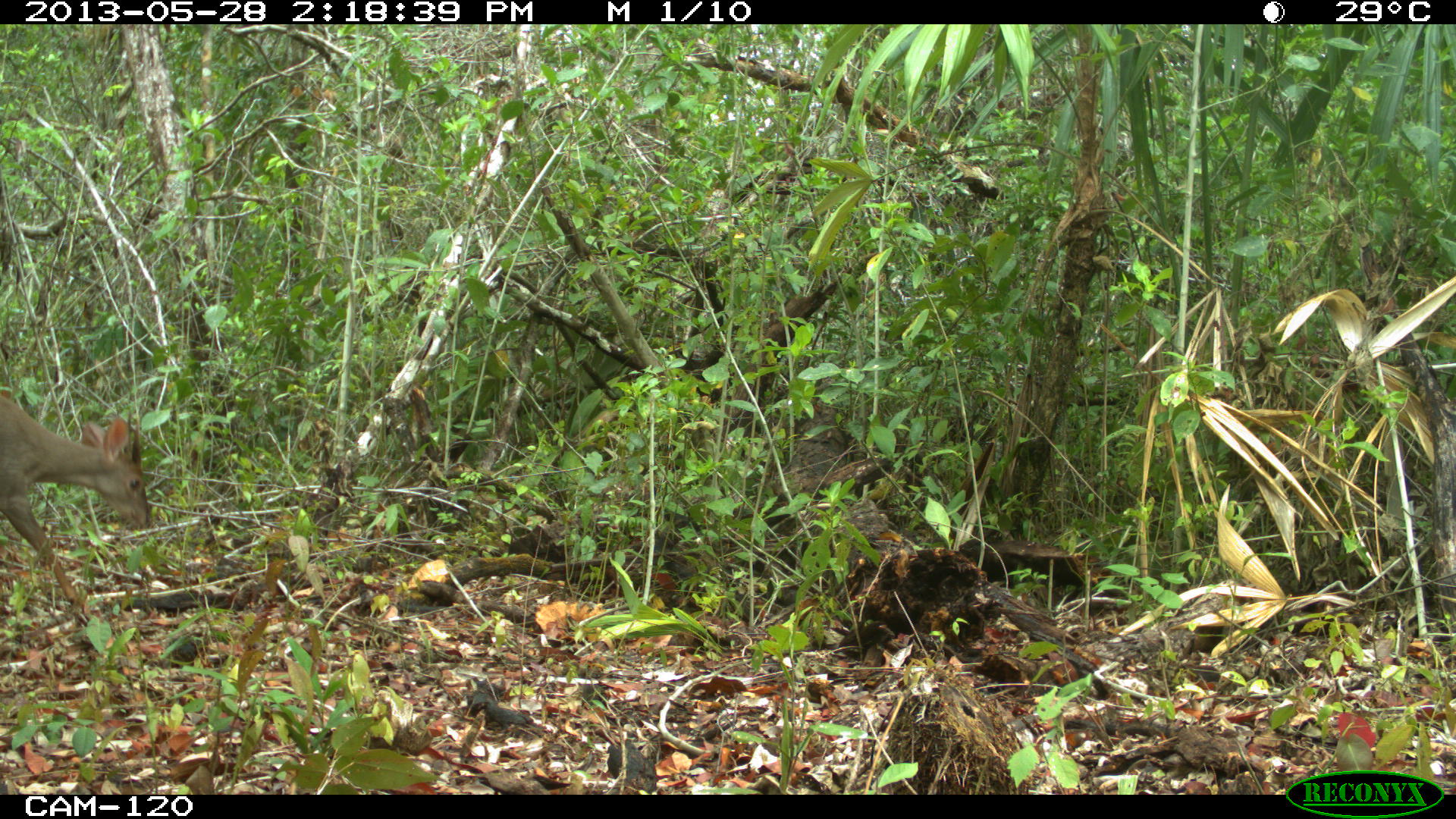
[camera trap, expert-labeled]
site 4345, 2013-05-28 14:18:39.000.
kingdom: Animalia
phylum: Chordata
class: Mammalia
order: Artiodactyla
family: Cervidae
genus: Odocoileus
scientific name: Odocoileus pandora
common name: yucatán brown brocket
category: mazama pandora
Mazama pandora (yucatán brown brocket) (Odocoileus pandora), count 1, sex male.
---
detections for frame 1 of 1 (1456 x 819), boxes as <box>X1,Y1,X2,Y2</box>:
mazama pandora: <box>0,393,151,624</box>